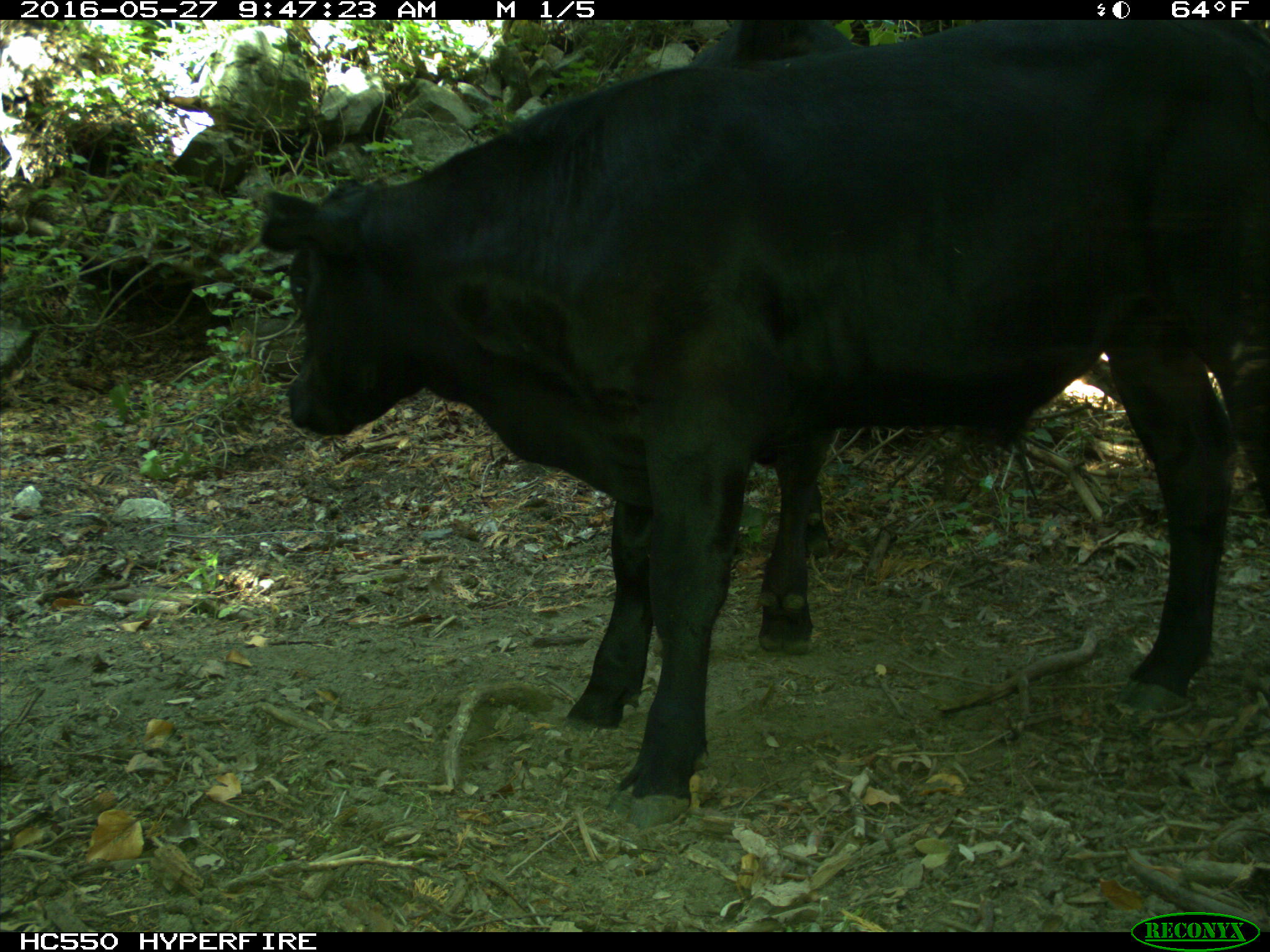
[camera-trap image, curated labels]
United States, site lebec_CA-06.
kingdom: Animalia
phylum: Chordata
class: Mammalia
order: Artiodactyla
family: Bovidae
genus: Bos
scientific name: Bos taurus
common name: domestic cow